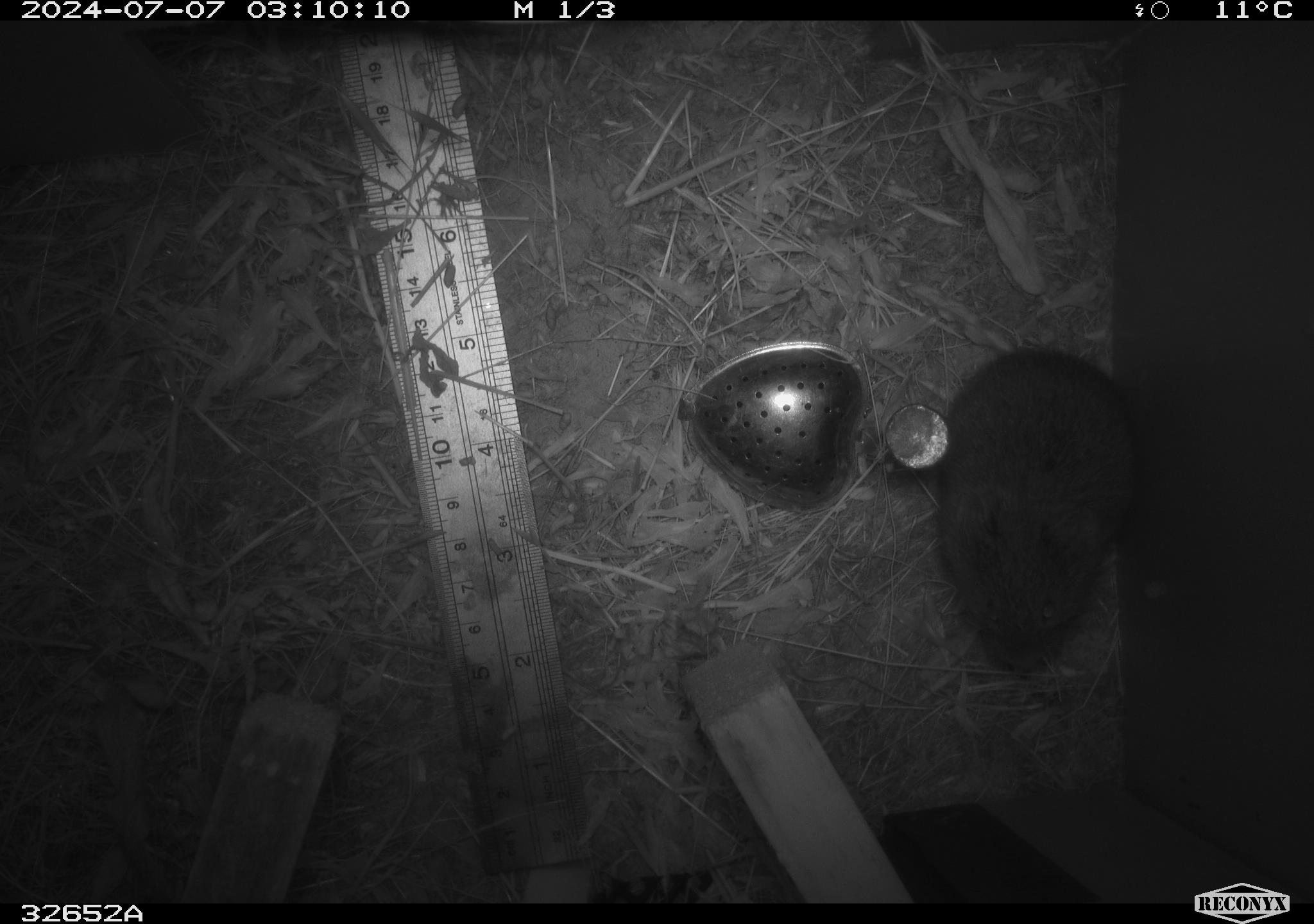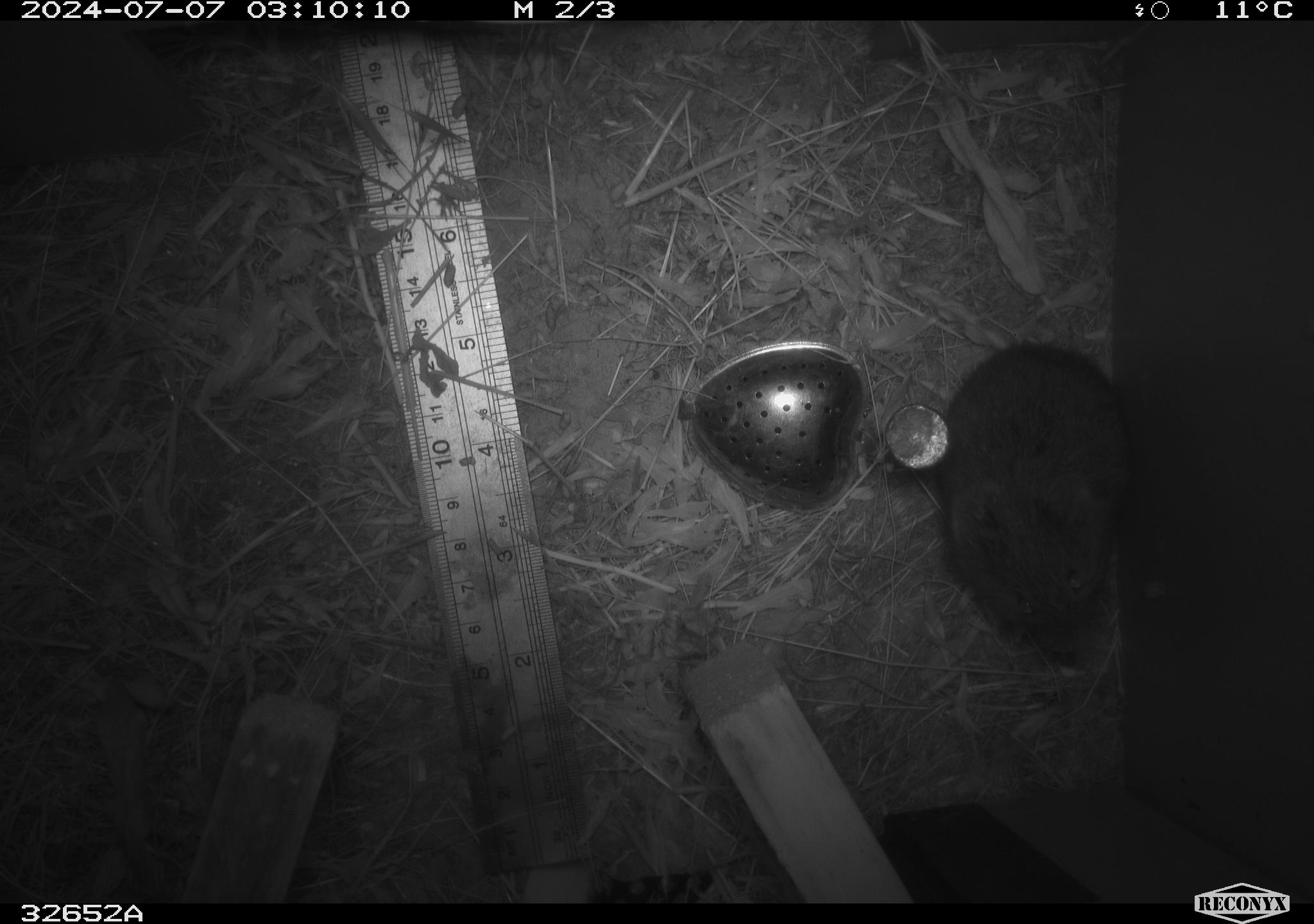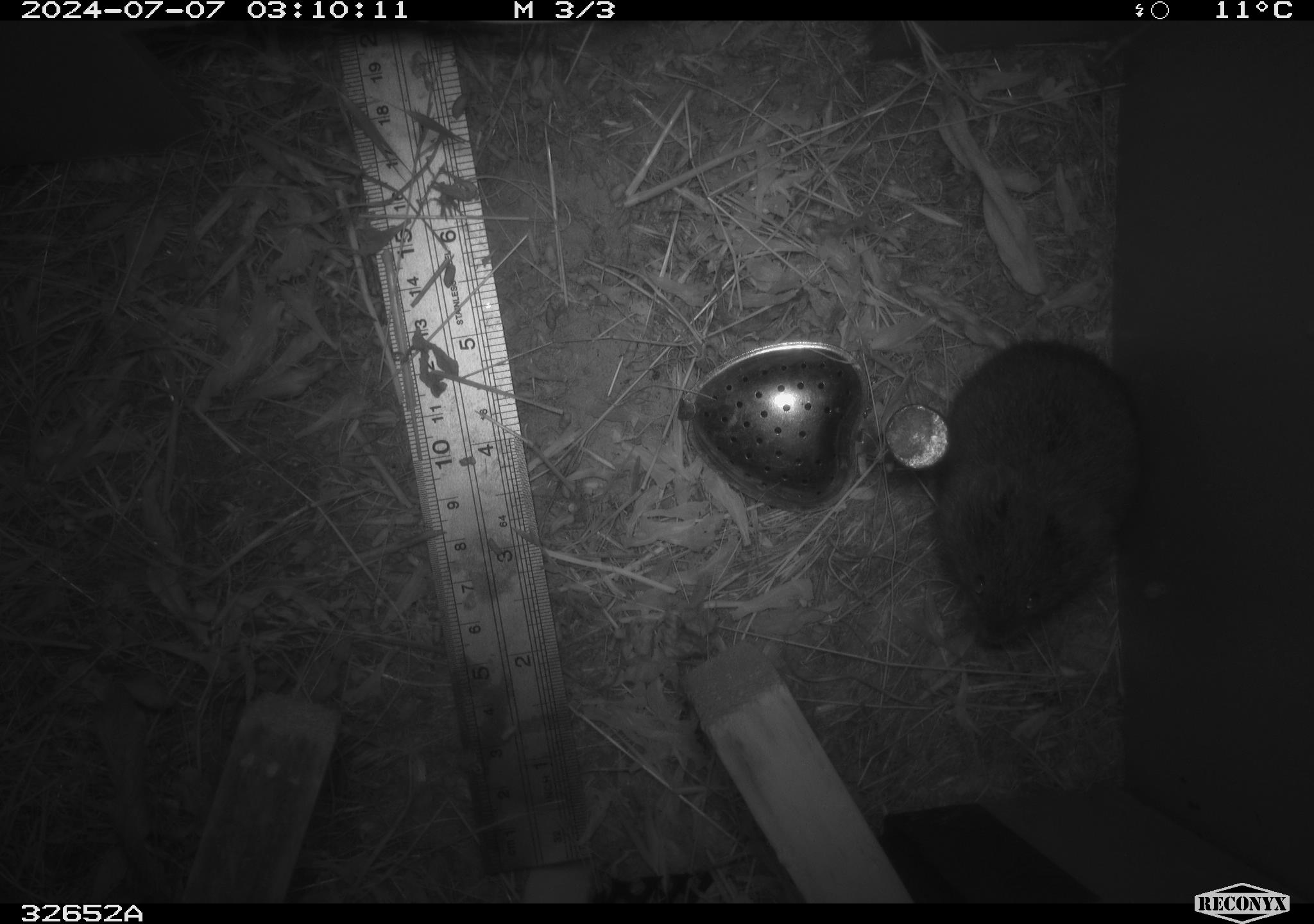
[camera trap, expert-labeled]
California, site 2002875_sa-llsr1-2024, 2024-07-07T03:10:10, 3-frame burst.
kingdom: Animalia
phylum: Chordata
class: Mammalia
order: Rodentia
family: Cricetidae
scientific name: Arvicolinae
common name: voles, lemmings, and muskrats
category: arvicolinae subfamily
Arvicolinae subfamily (voles, lemmings, and muskrats) (Arvicolinae).